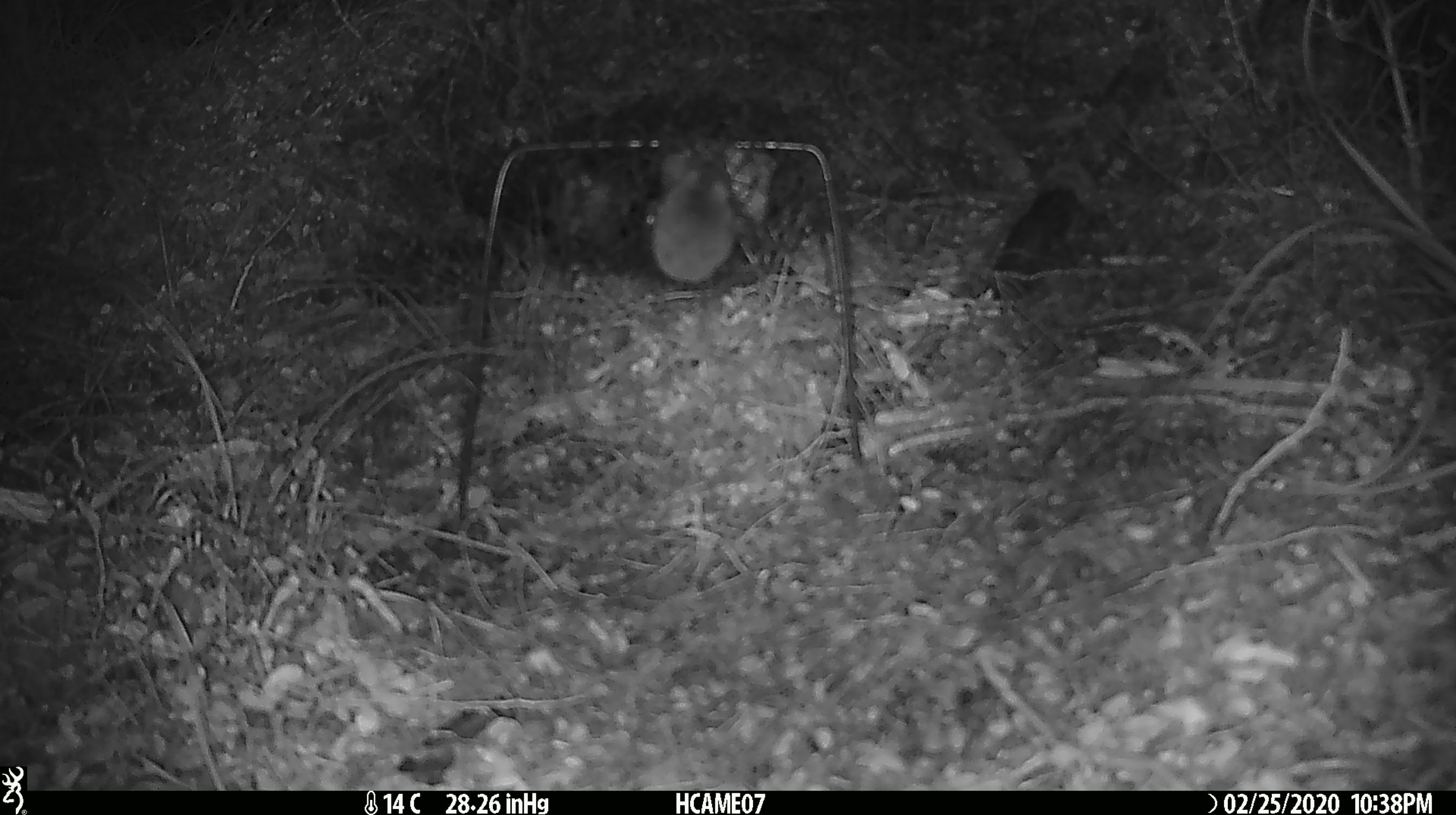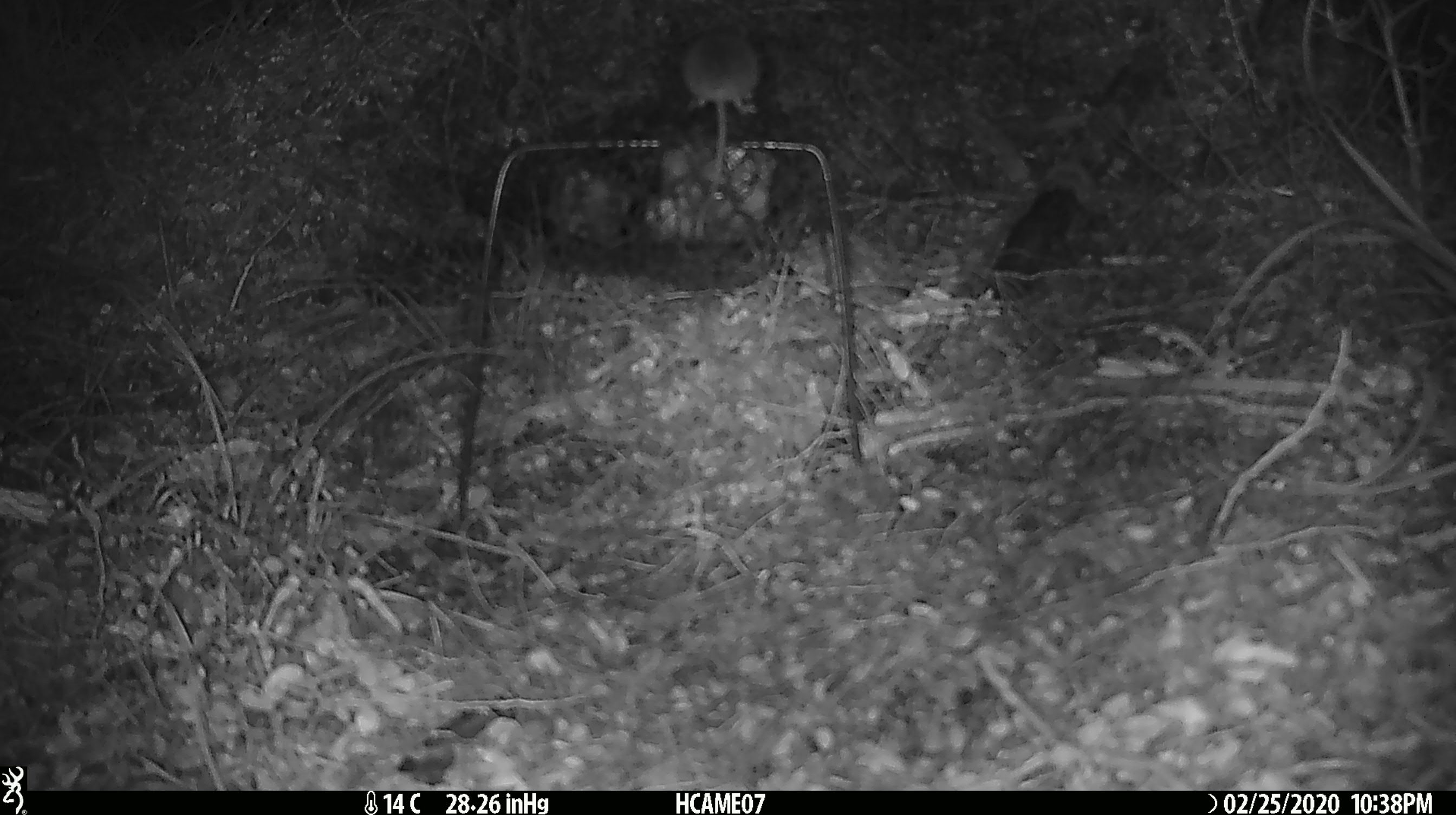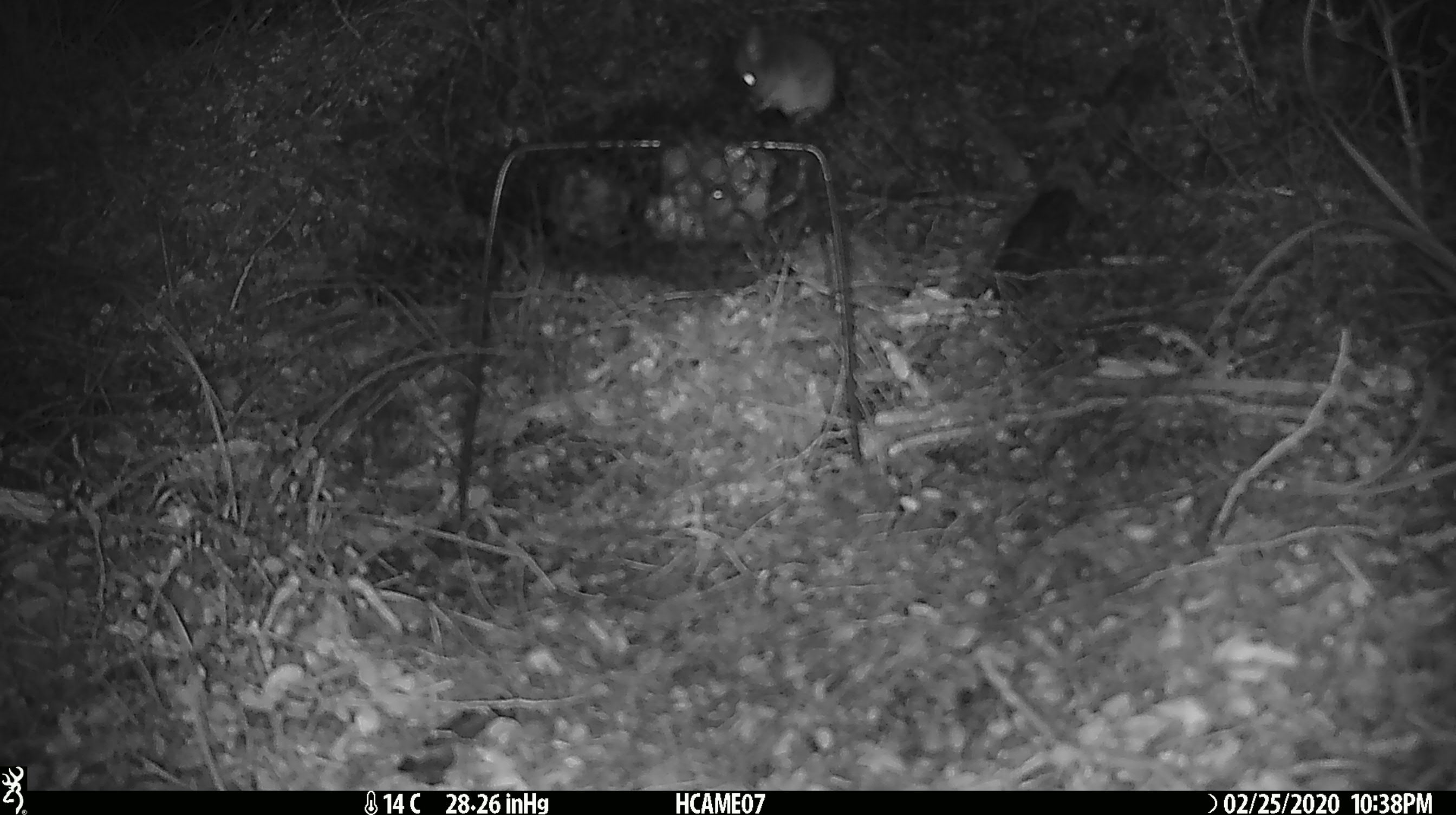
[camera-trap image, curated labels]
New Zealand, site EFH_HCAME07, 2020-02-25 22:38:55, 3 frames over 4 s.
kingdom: Animalia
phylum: Chordata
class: Mammalia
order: Rodentia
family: Muridae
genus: Mus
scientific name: Mus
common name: mouse